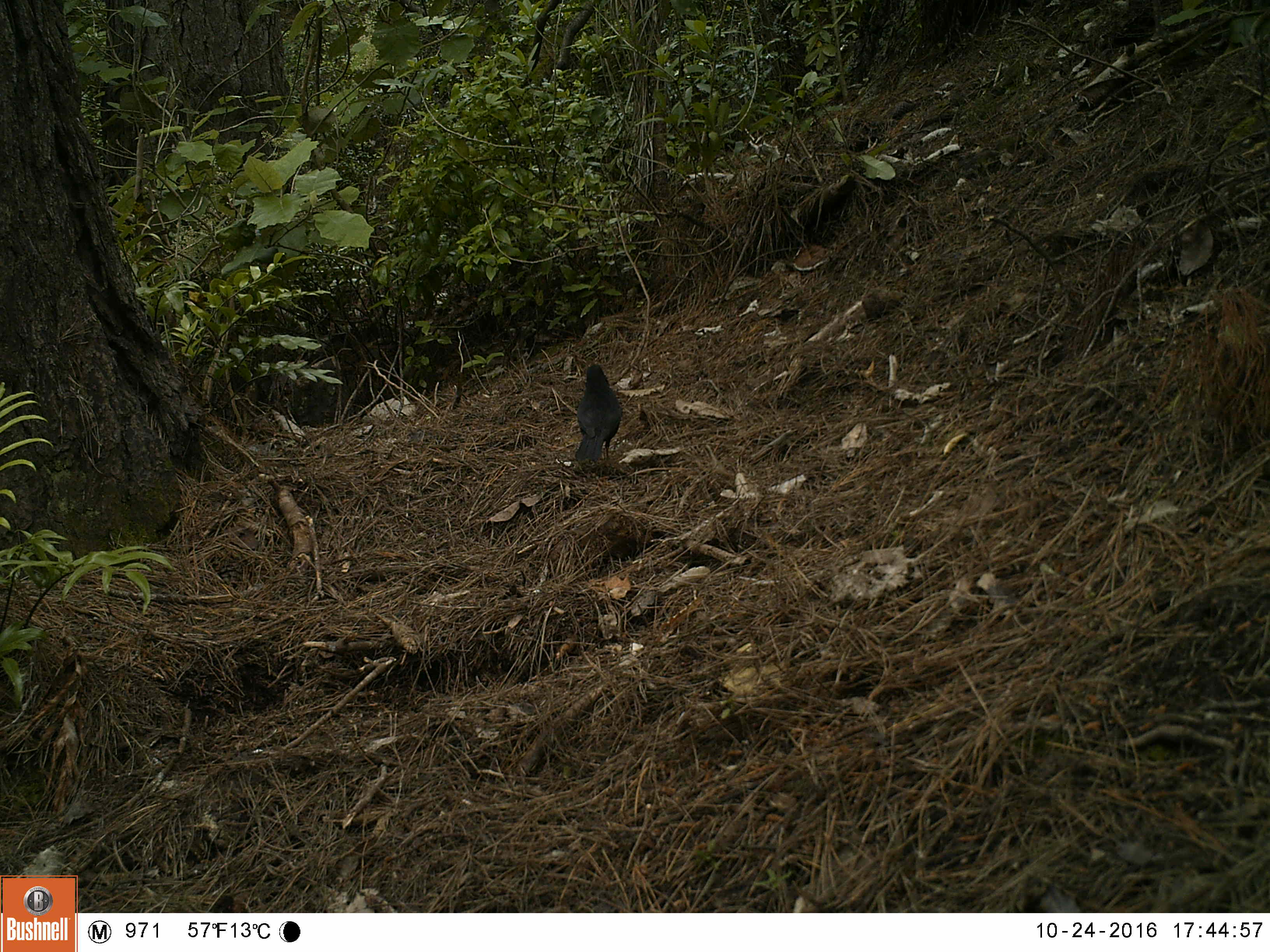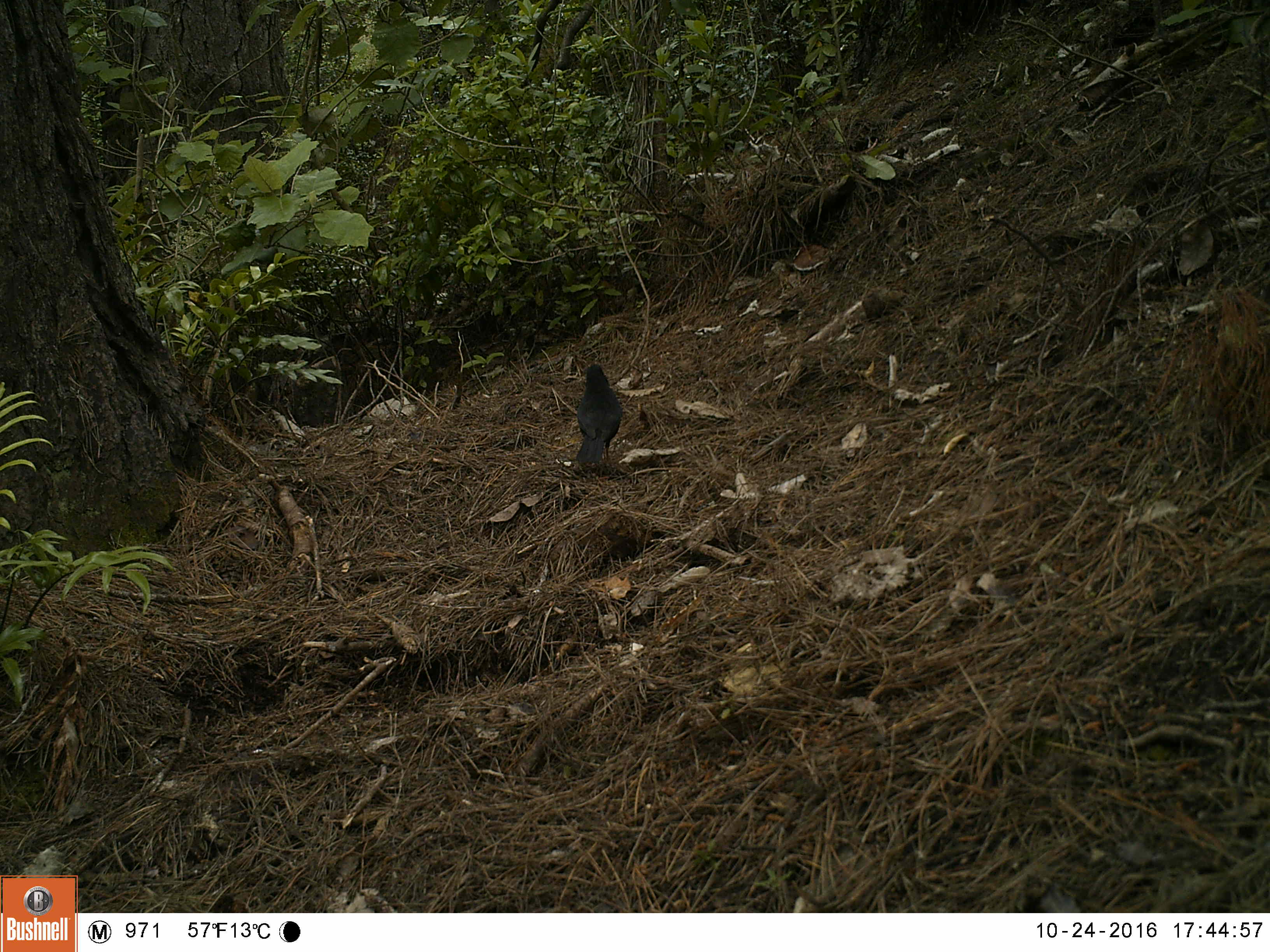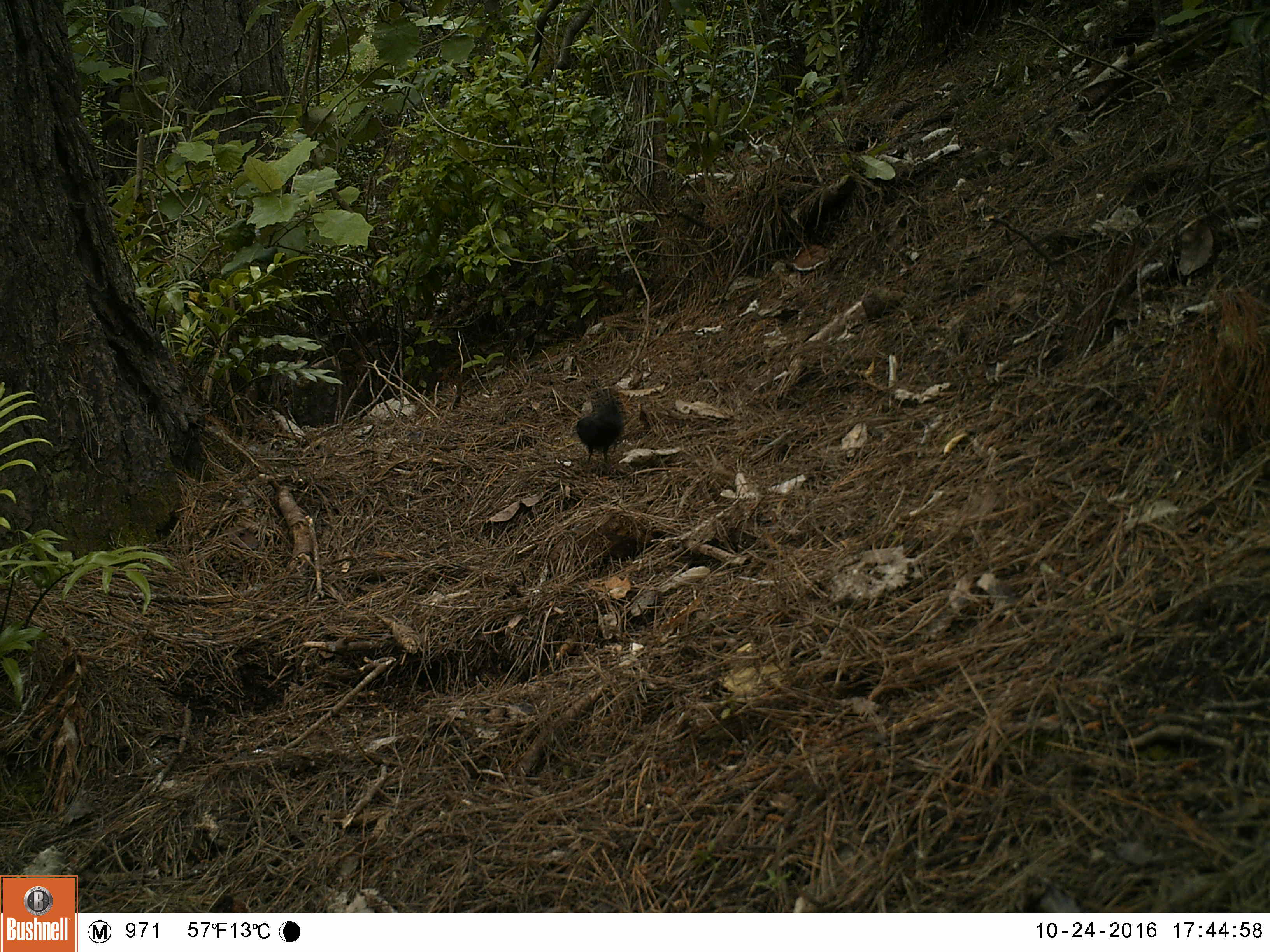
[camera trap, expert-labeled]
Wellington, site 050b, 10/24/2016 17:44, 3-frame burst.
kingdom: Animalia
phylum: Chordata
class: Aves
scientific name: Aves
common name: bird